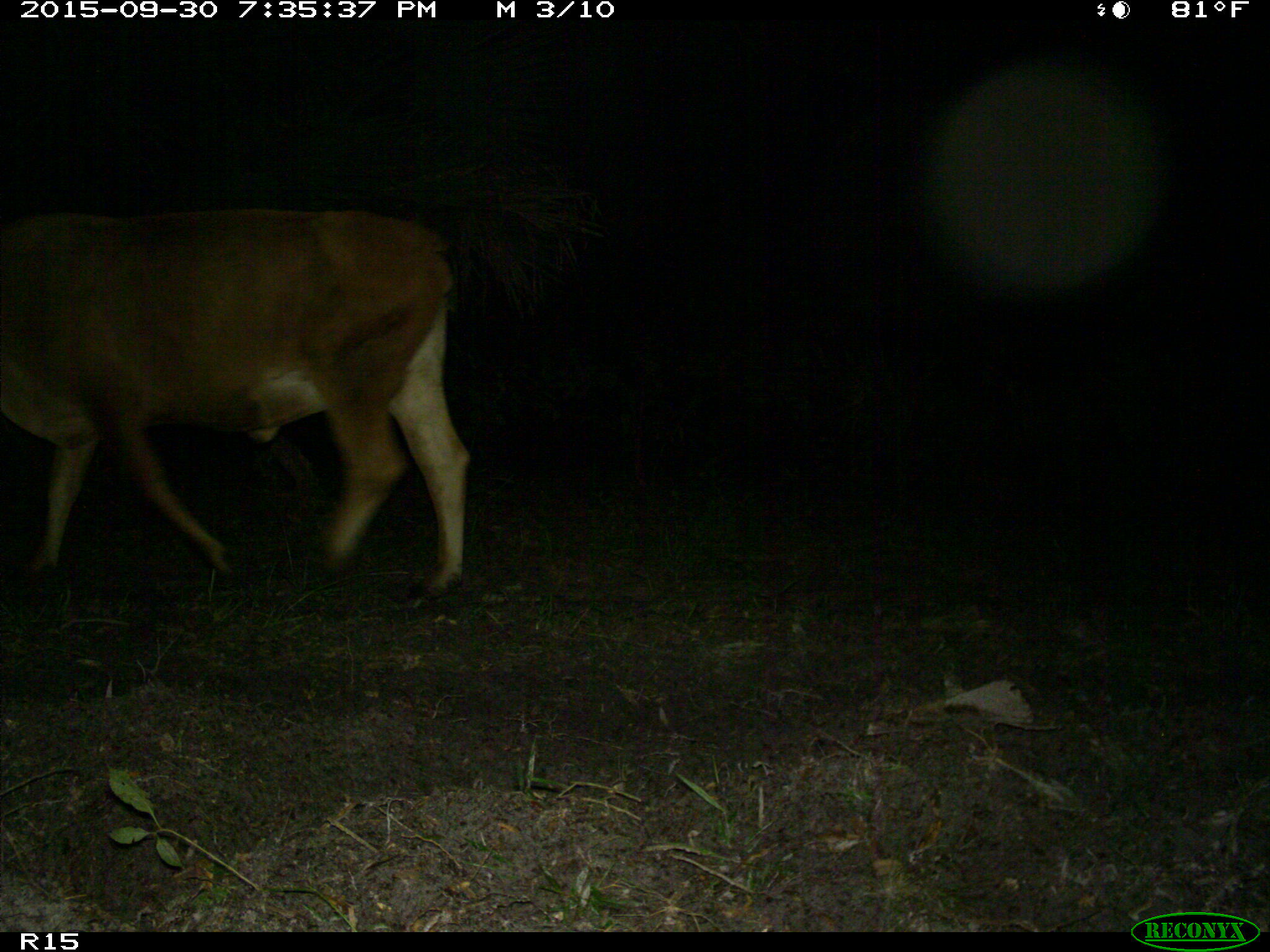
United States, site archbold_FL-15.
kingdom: Animalia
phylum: Chordata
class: Mammalia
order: Artiodactyla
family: Bovidae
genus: Bos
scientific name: Bos taurus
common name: domestic cow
Bos taurus (domestic cow).